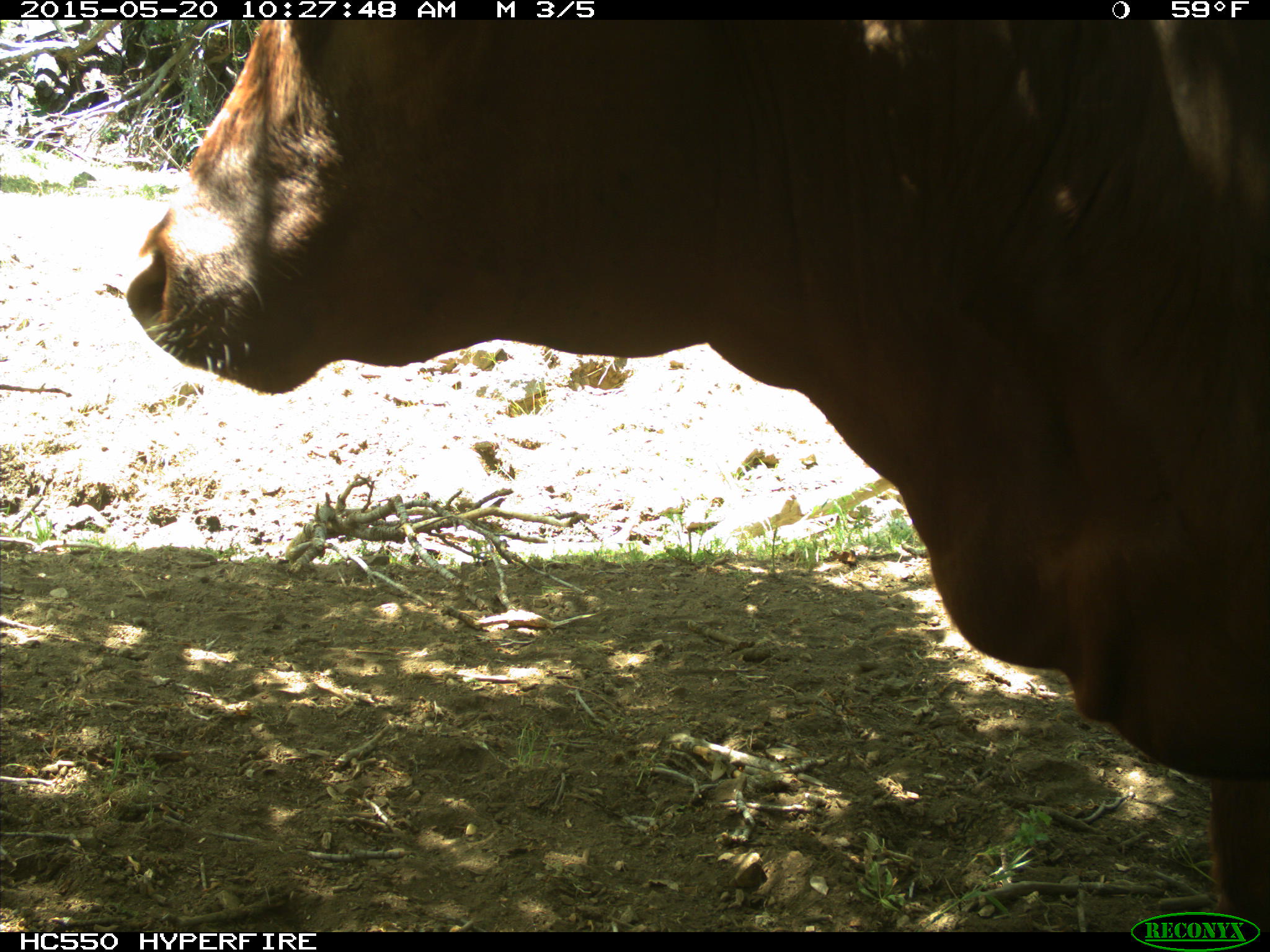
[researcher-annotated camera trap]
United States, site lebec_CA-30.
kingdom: Animalia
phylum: Chordata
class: Mammalia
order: Artiodactyla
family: Bovidae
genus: Bos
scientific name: Bos taurus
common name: domestic cow